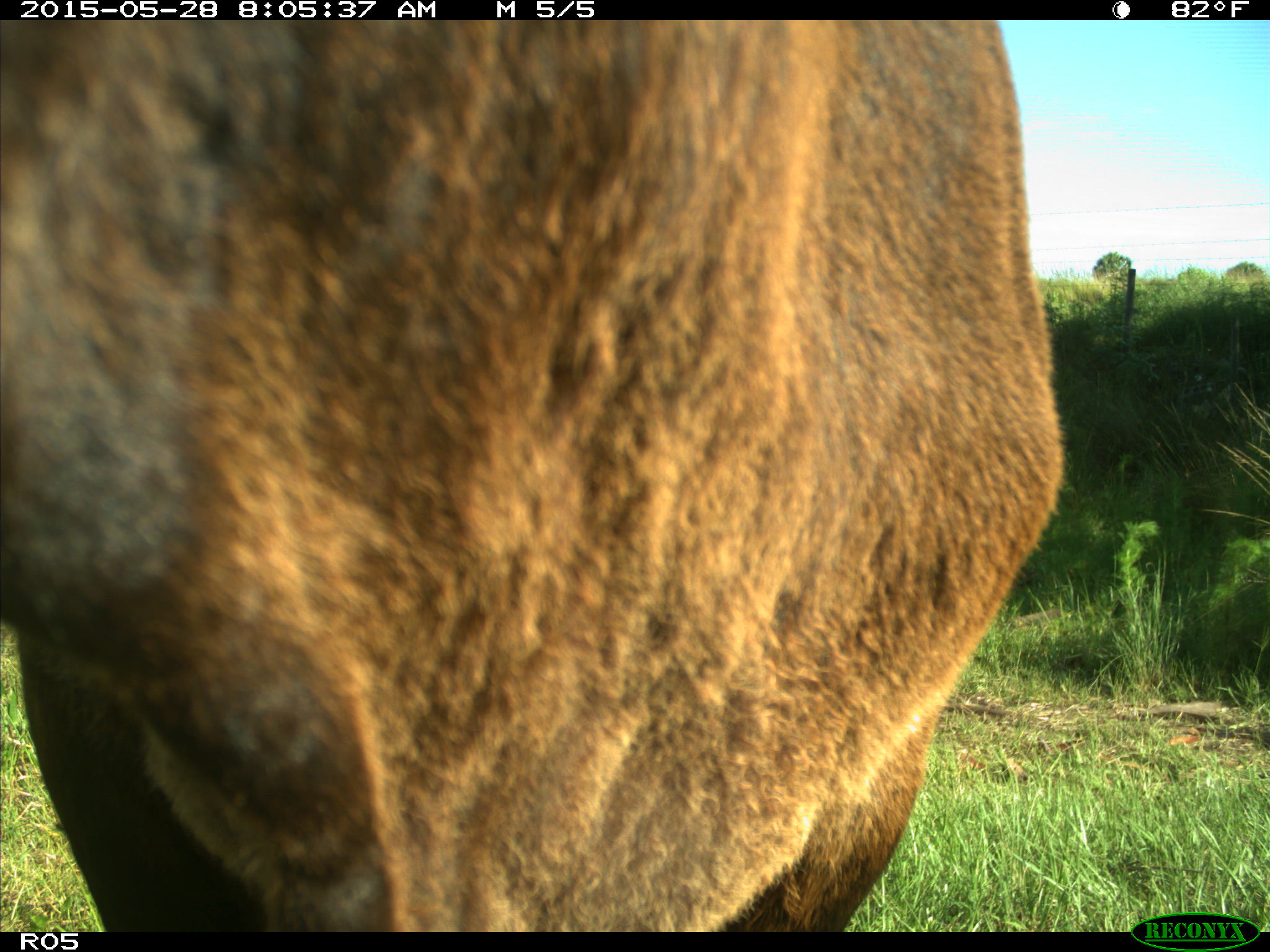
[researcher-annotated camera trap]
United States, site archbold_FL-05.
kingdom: Animalia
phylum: Chordata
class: Mammalia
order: Artiodactyla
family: Bovidae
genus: Bos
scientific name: Bos taurus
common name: domestic cow